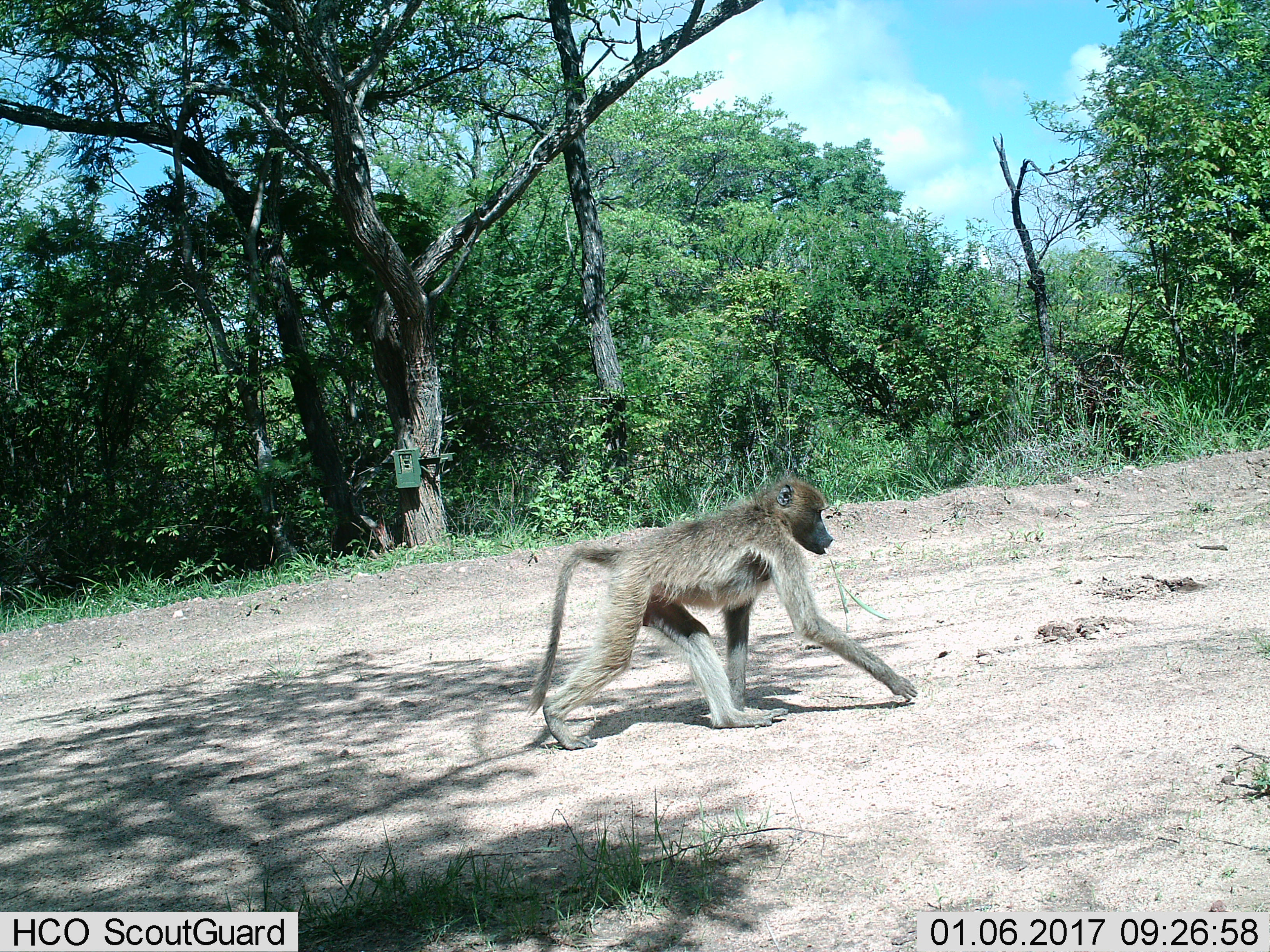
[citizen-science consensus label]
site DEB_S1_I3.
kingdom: Animalia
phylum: Chordata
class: Mammalia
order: Primates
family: Cercopithecidae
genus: Papio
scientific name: Papio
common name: baboon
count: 1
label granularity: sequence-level